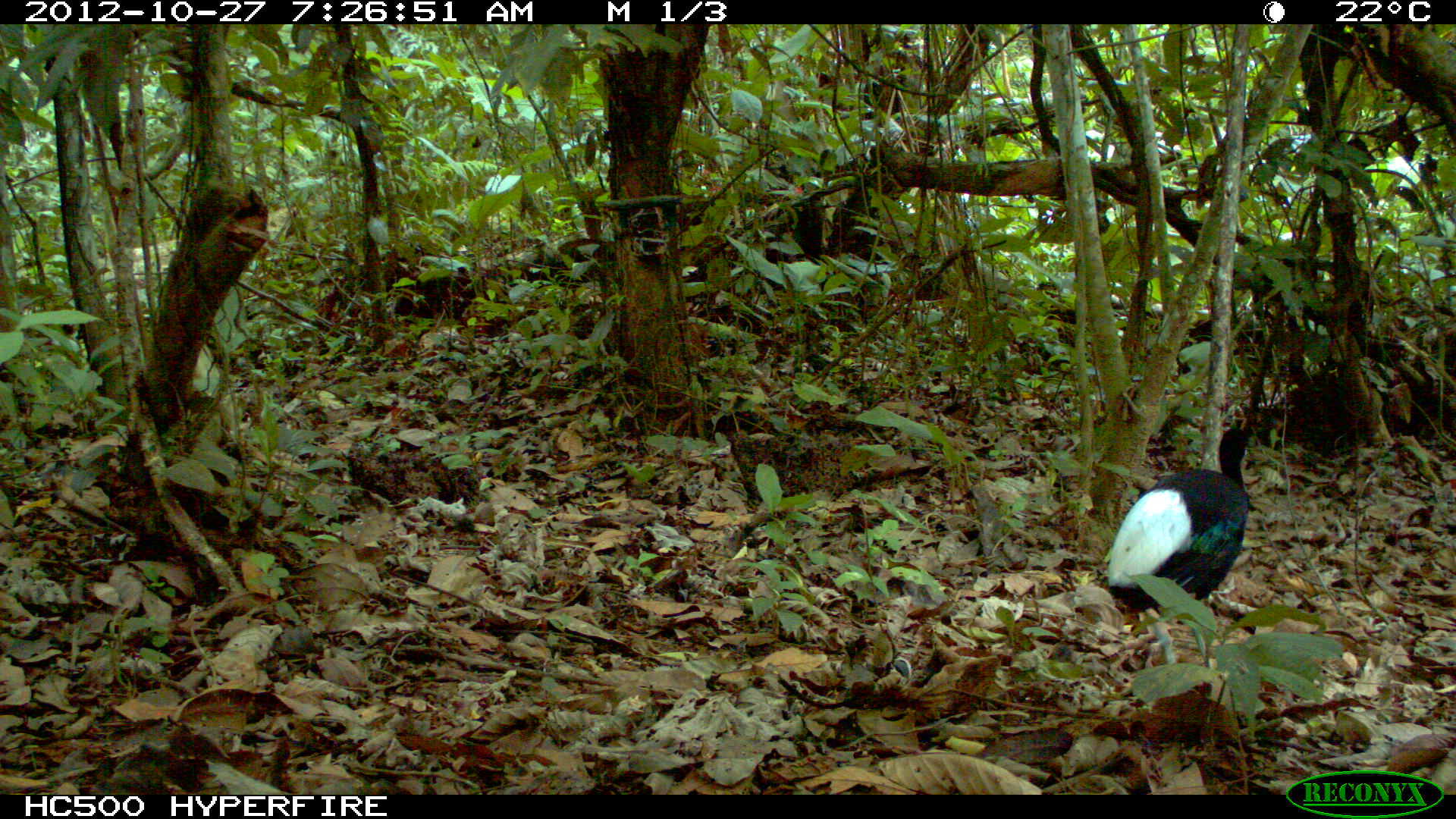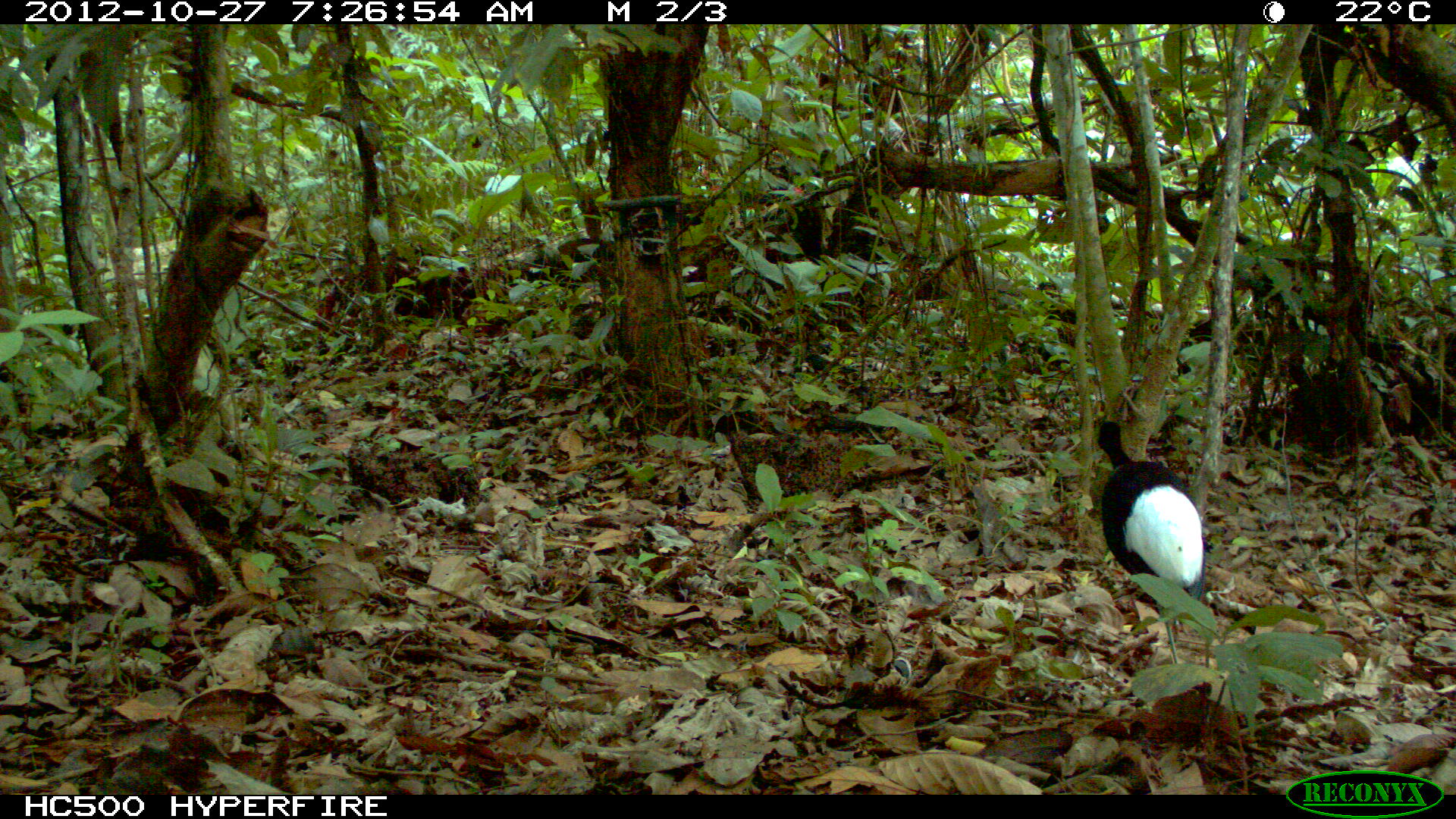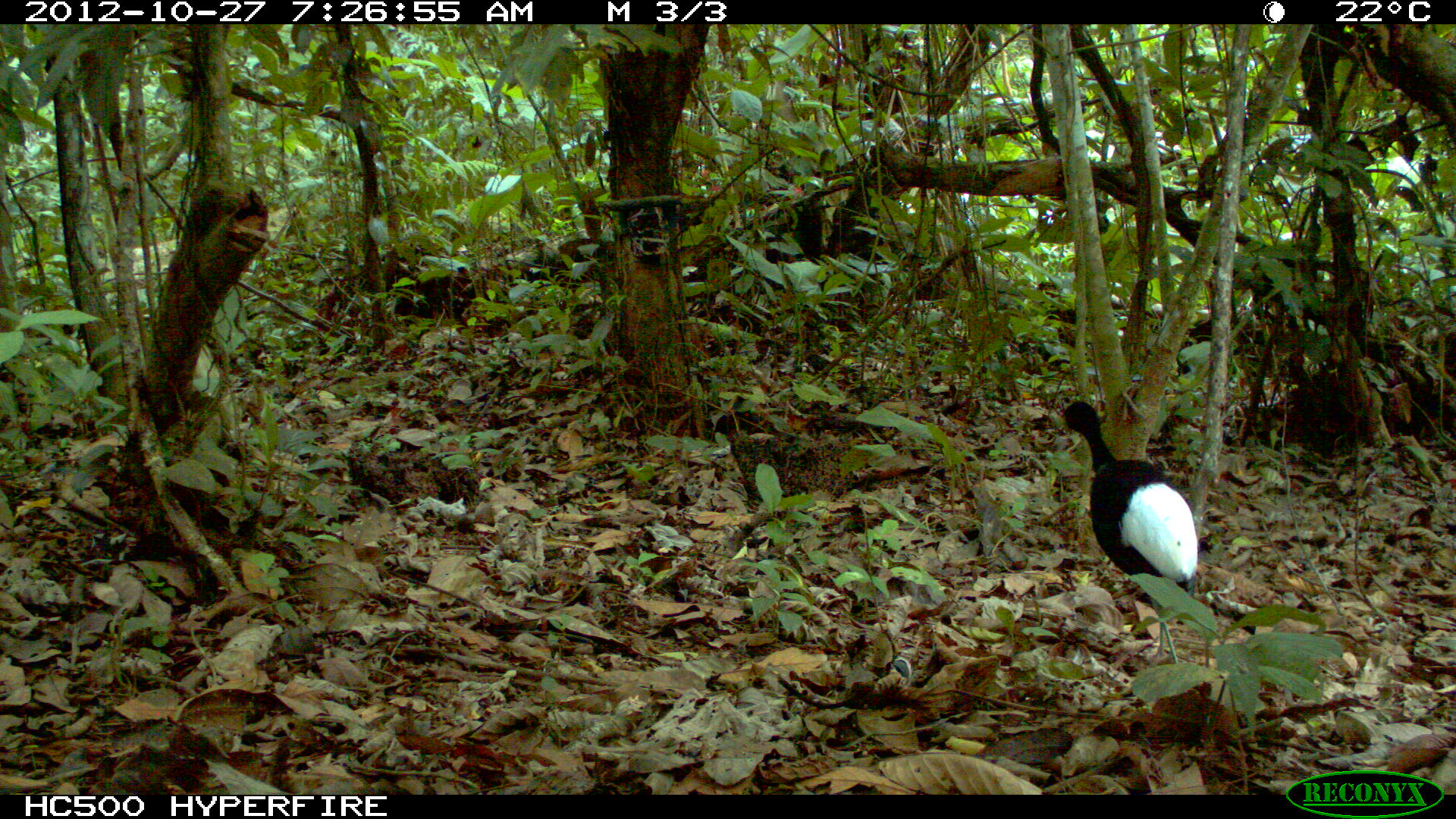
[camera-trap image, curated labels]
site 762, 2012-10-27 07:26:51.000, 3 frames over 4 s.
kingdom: Animalia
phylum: Chordata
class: Aves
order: Gruiformes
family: Psophiidae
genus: Psophia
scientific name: Psophia leucoptera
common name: pale-winged trumpeter